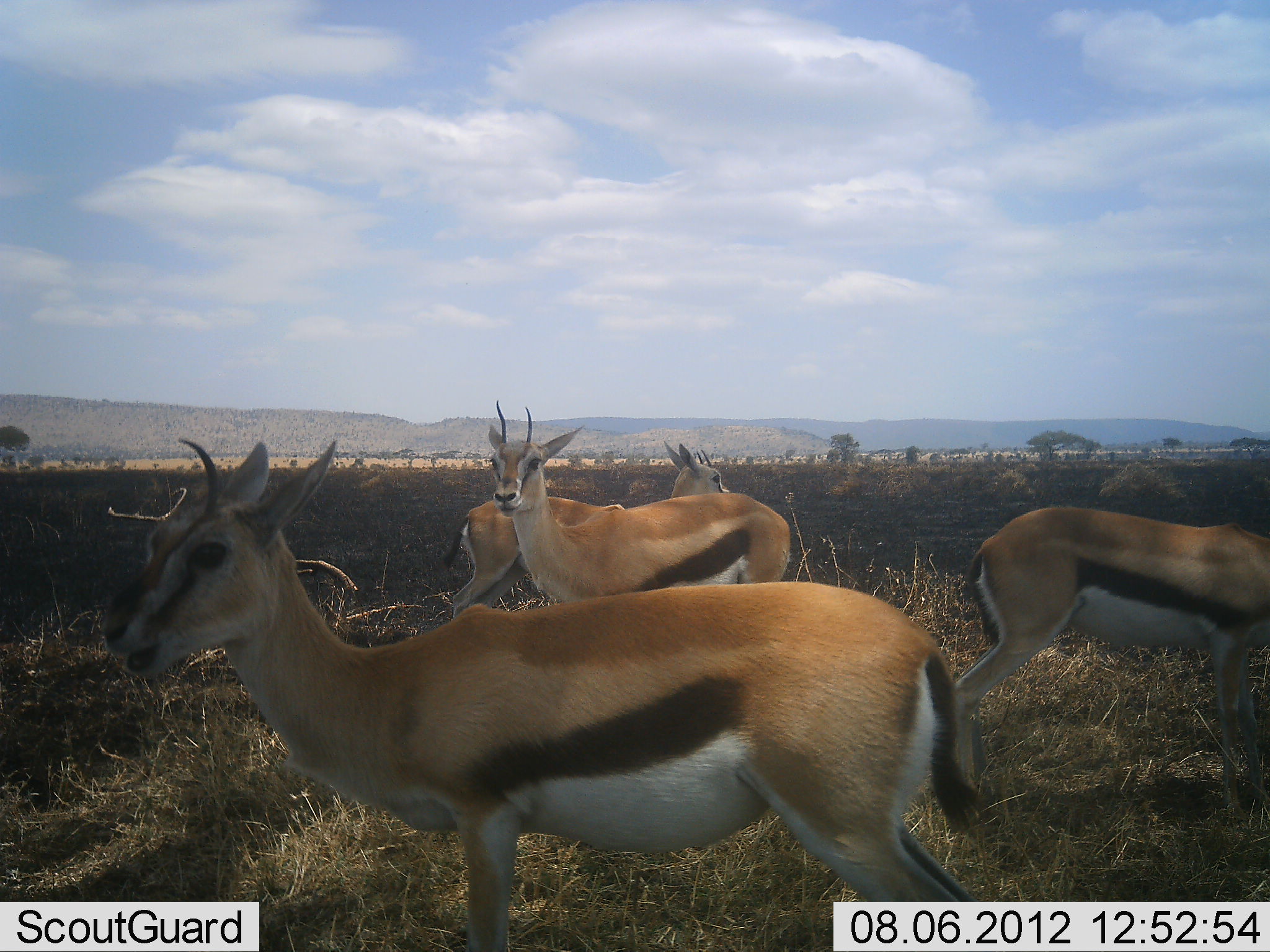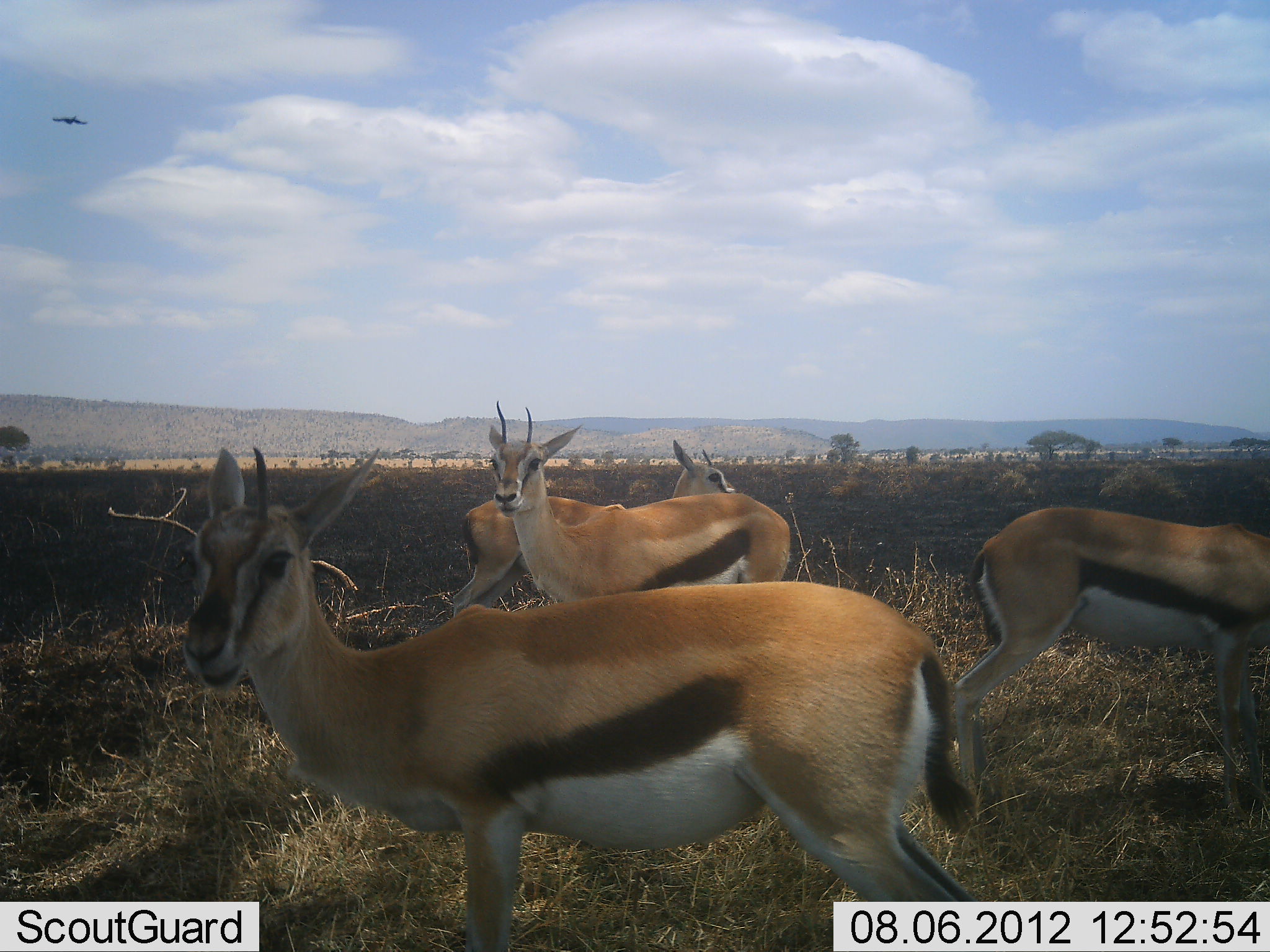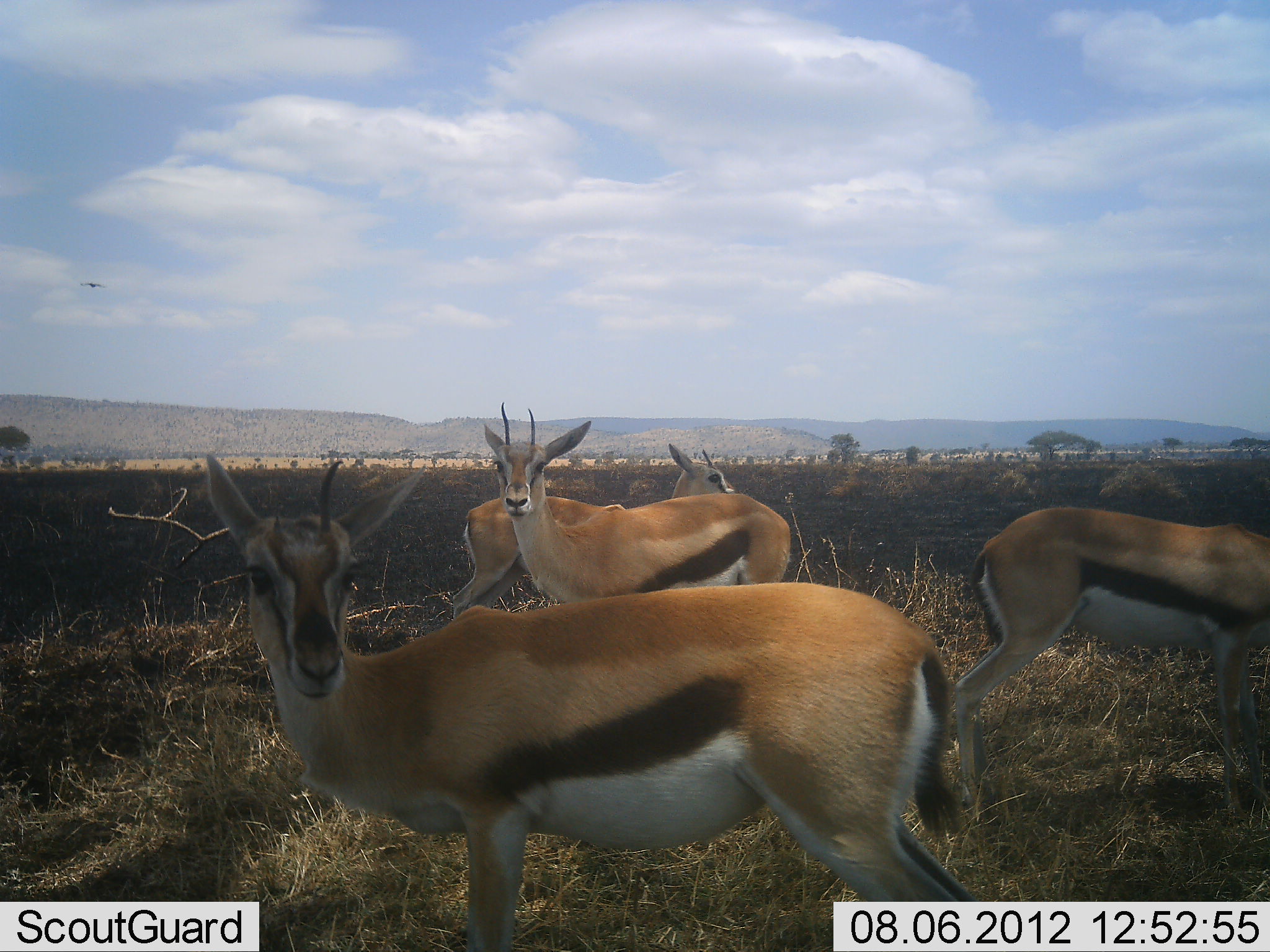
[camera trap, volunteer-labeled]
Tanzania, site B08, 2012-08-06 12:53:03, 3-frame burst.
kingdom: Animalia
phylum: Chordata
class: Mammalia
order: Artiodactyla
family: Bovidae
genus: Eudorcas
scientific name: Eudorcas thomsonii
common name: thomson's gazelle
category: gazellethomsons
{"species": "gazellethomsons (thomson's gazelle) (Eudorcas thomsonii)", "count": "4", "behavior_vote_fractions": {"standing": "100%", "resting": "0%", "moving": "5%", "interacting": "0%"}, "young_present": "0%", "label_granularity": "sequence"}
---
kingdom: Animalia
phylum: Chordata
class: Aves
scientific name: Aves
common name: bird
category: otherbird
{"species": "otherbird (bird) (Aves)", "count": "1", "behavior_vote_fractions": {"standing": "10%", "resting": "0%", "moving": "90%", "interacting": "0%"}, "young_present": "0%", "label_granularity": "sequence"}